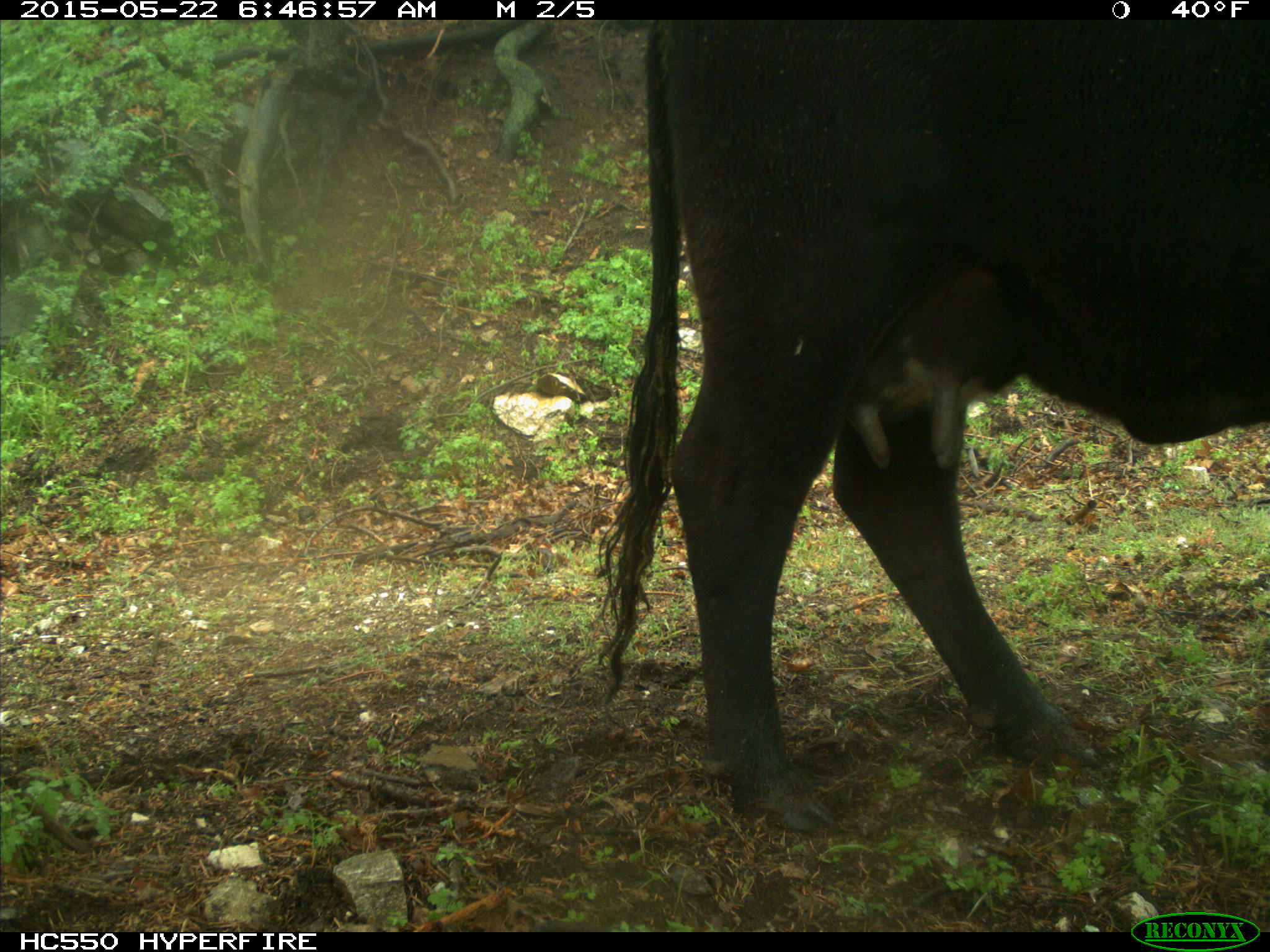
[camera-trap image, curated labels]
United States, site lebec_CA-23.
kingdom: Animalia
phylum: Chordata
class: Mammalia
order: Artiodactyla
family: Bovidae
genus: Bos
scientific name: Bos taurus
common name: domestic cow